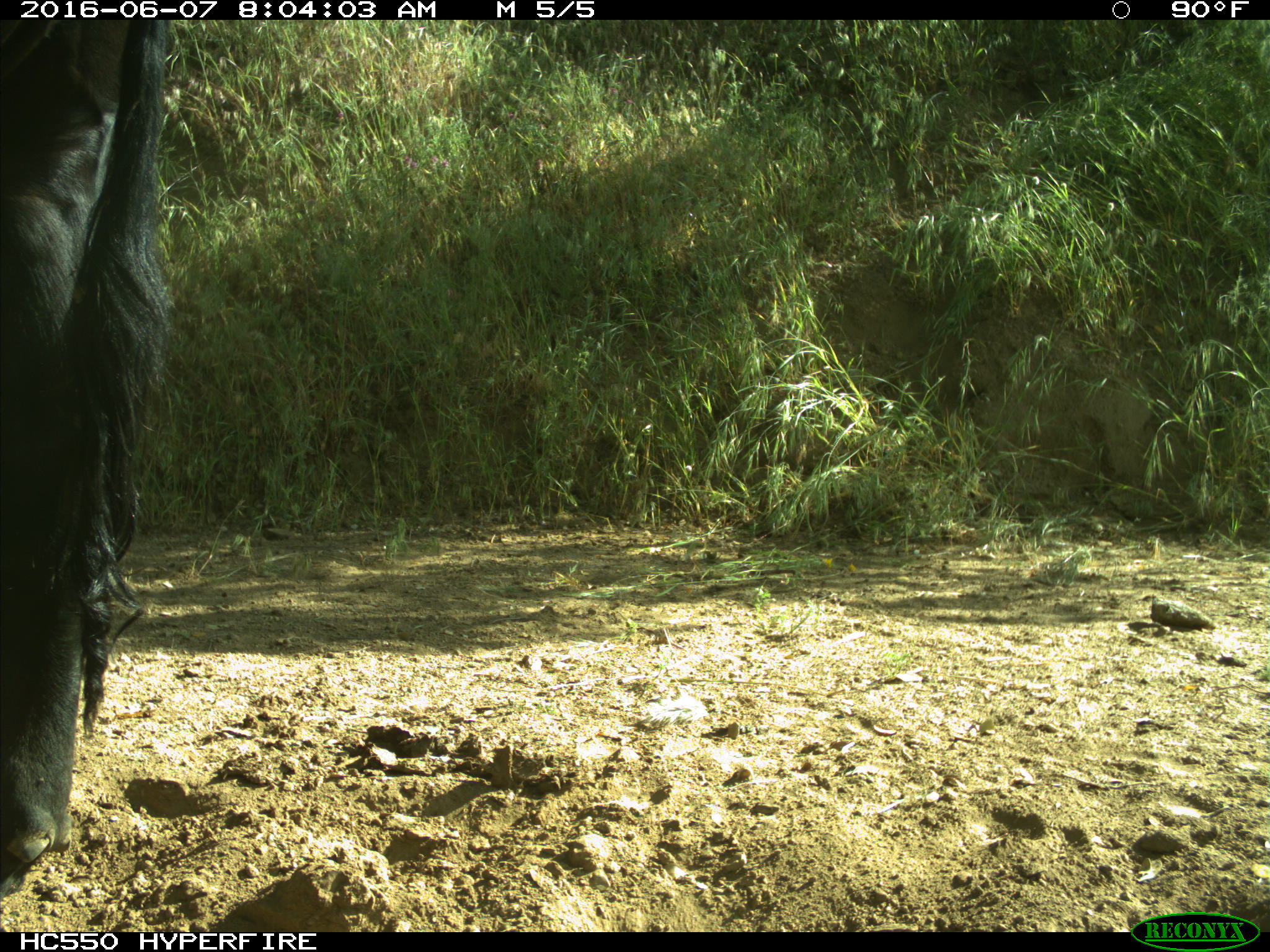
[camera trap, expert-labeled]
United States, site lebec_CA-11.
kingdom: Animalia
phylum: Chordata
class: Mammalia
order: Artiodactyla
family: Bovidae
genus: Bos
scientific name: Bos taurus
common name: domestic cow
Bos taurus (domestic cow).